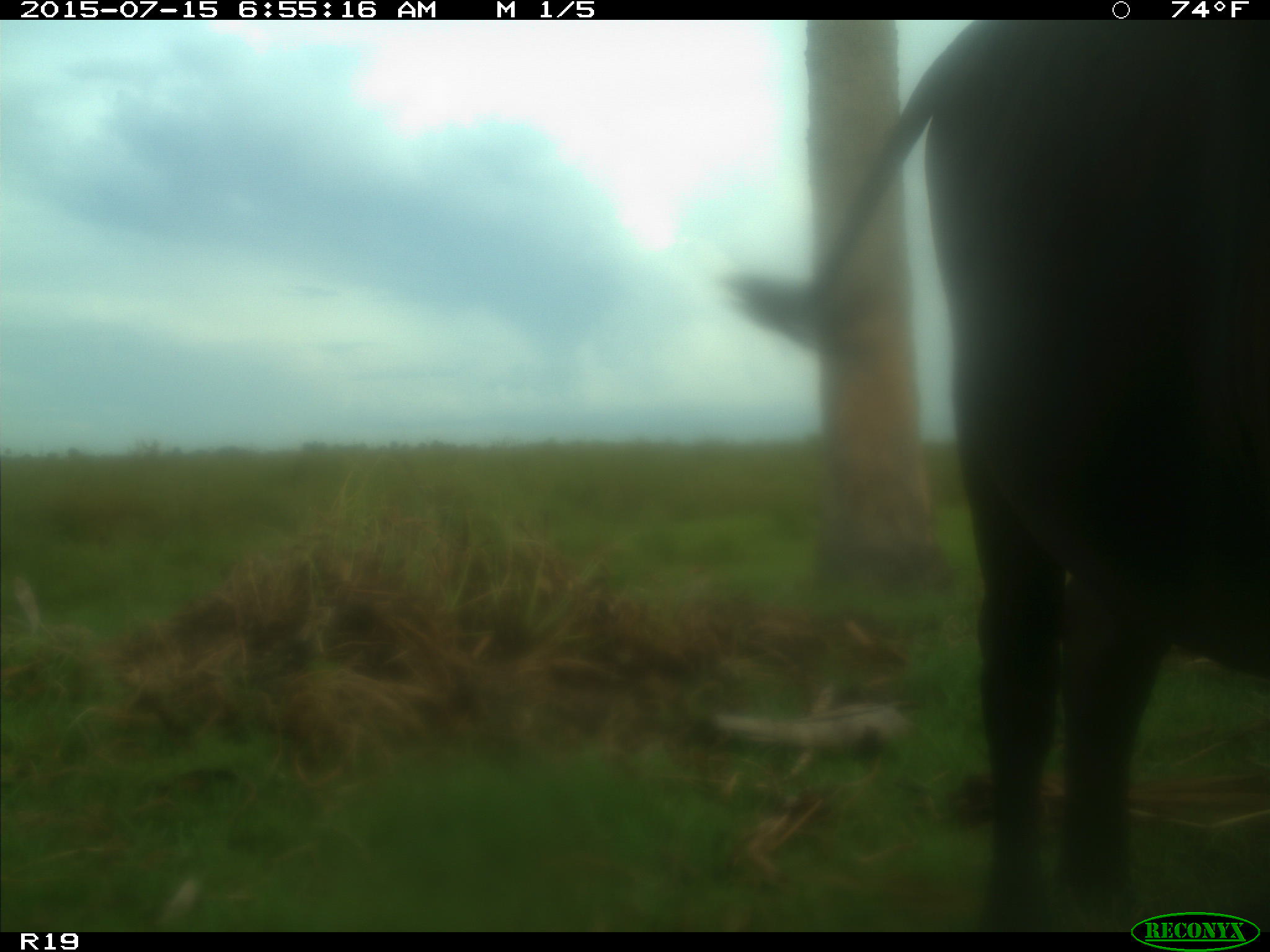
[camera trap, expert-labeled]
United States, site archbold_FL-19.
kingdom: Animalia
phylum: Chordata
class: Mammalia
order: Artiodactyla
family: Bovidae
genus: Bos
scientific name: Bos taurus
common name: domestic cow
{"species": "Bos taurus (domestic cow)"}